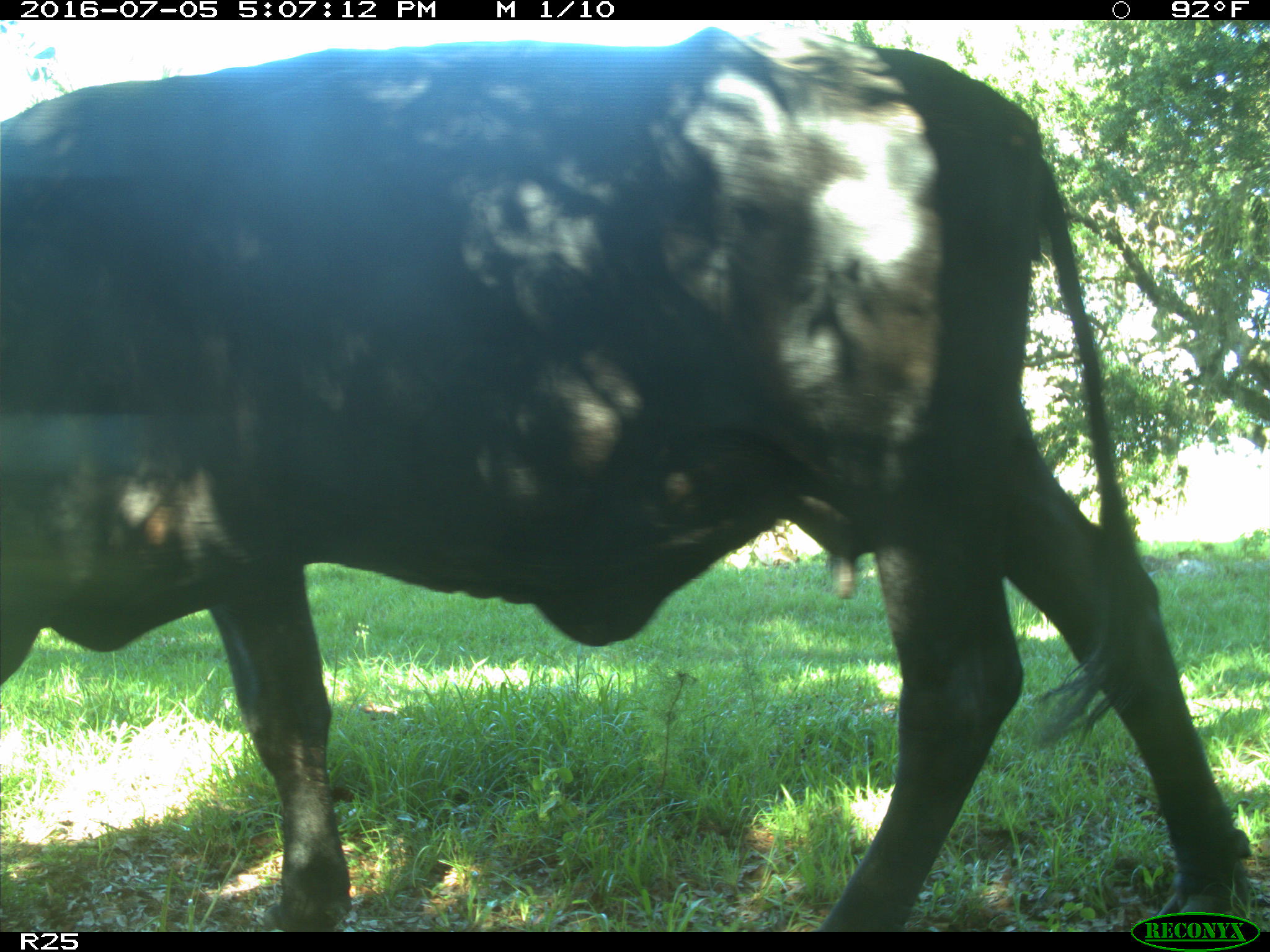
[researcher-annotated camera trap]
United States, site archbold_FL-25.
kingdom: Animalia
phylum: Chordata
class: Mammalia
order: Artiodactyla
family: Bovidae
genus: Bos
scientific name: Bos taurus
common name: domestic cow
Bos taurus (domestic cow).